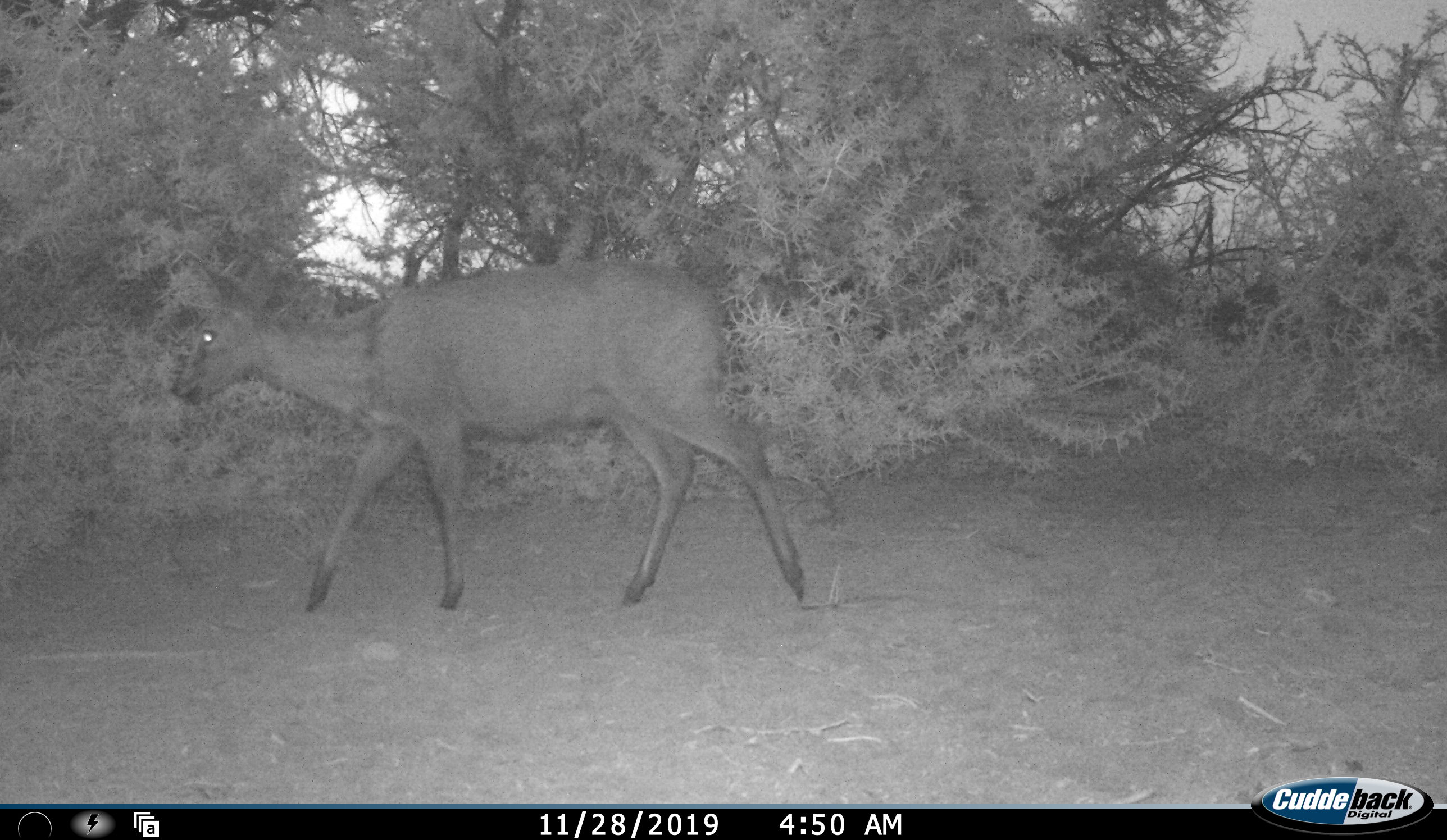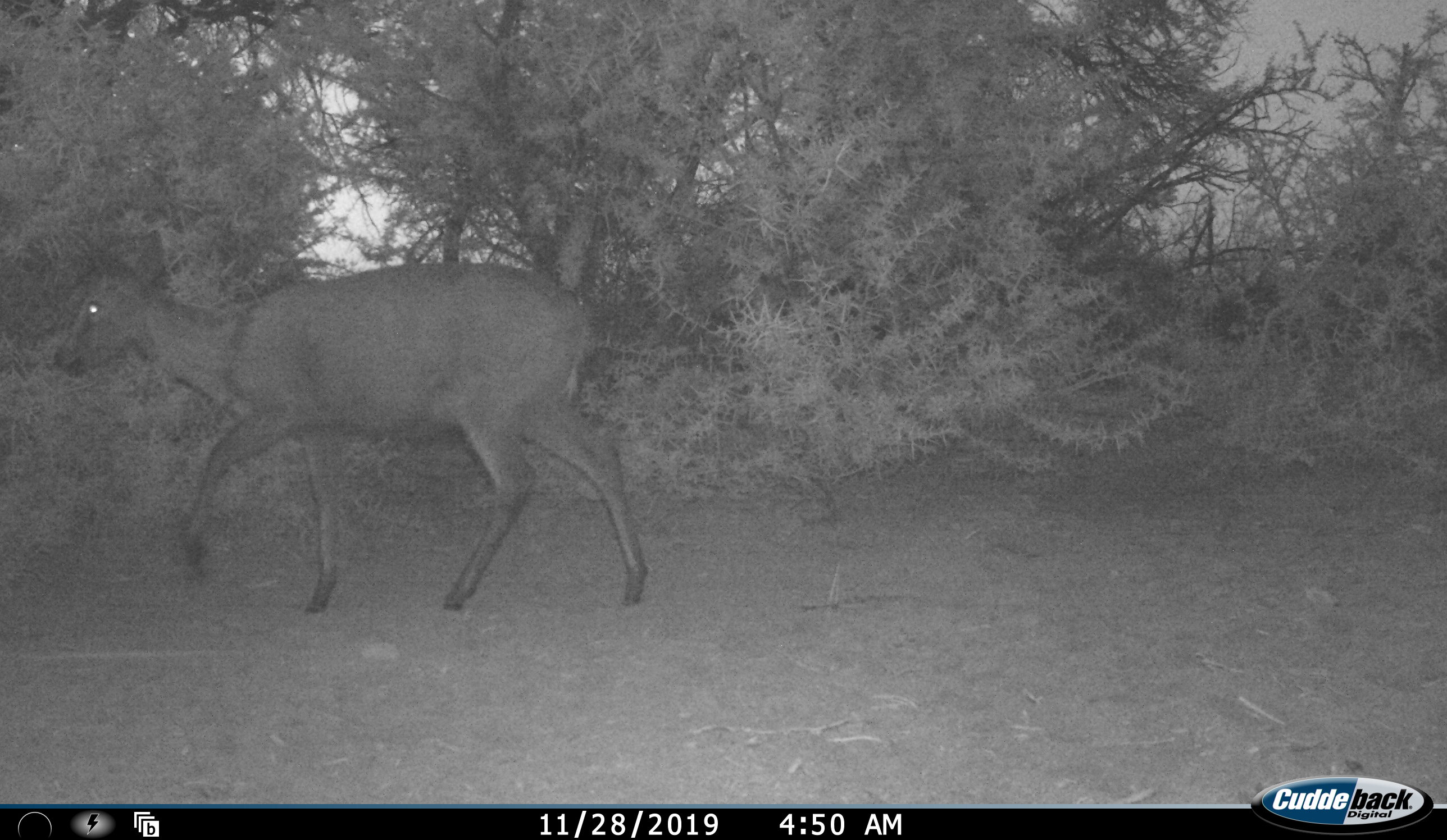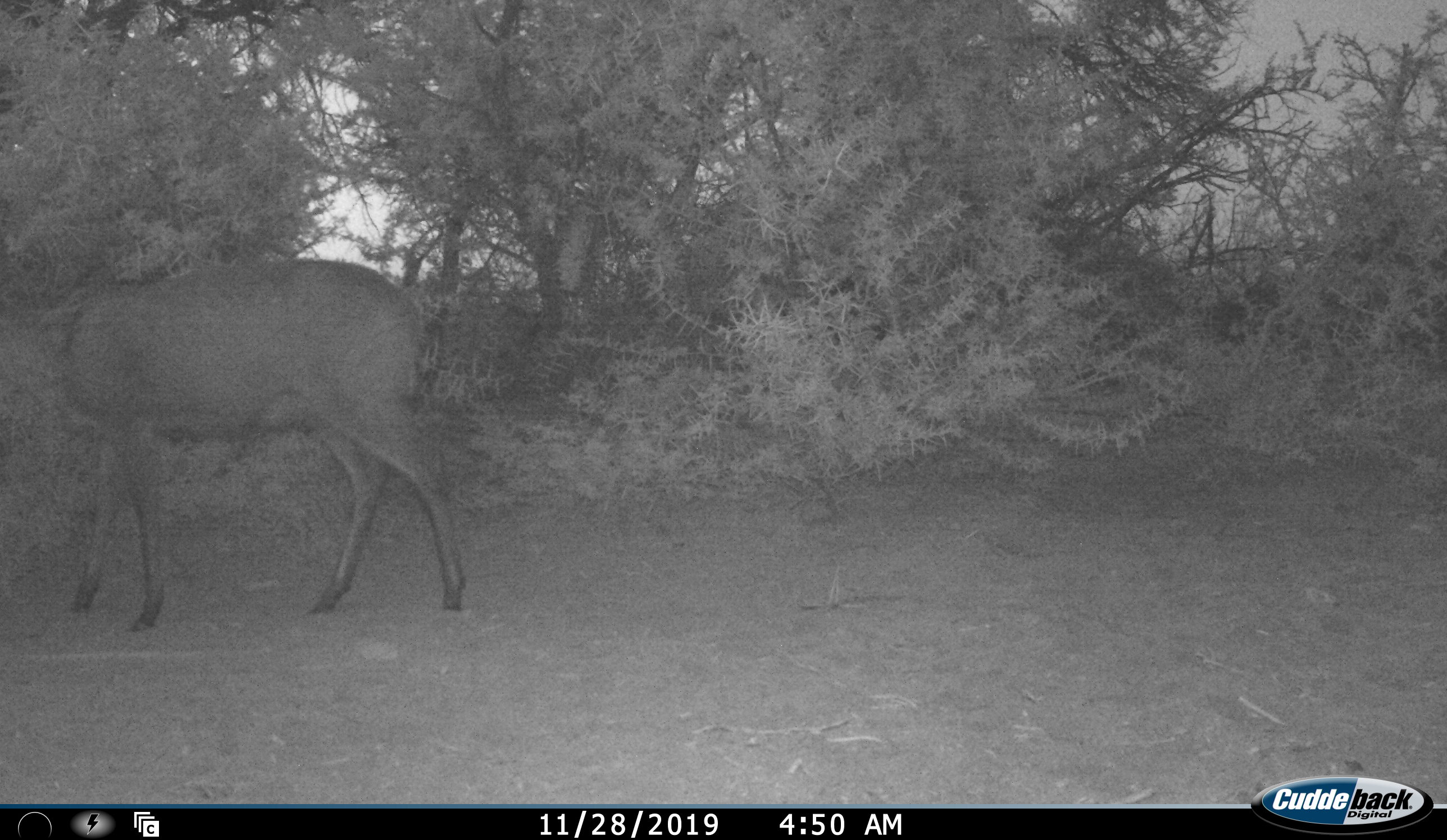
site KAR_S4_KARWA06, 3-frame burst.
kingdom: Animalia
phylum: Chordata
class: Mammalia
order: Artiodactyla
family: Bovidae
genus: Sylvicapra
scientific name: Sylvicapra grimmia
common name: common duiker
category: duikercommongrey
Duikercommongrey (common duiker) (Sylvicapra grimmia), count 1. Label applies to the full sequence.